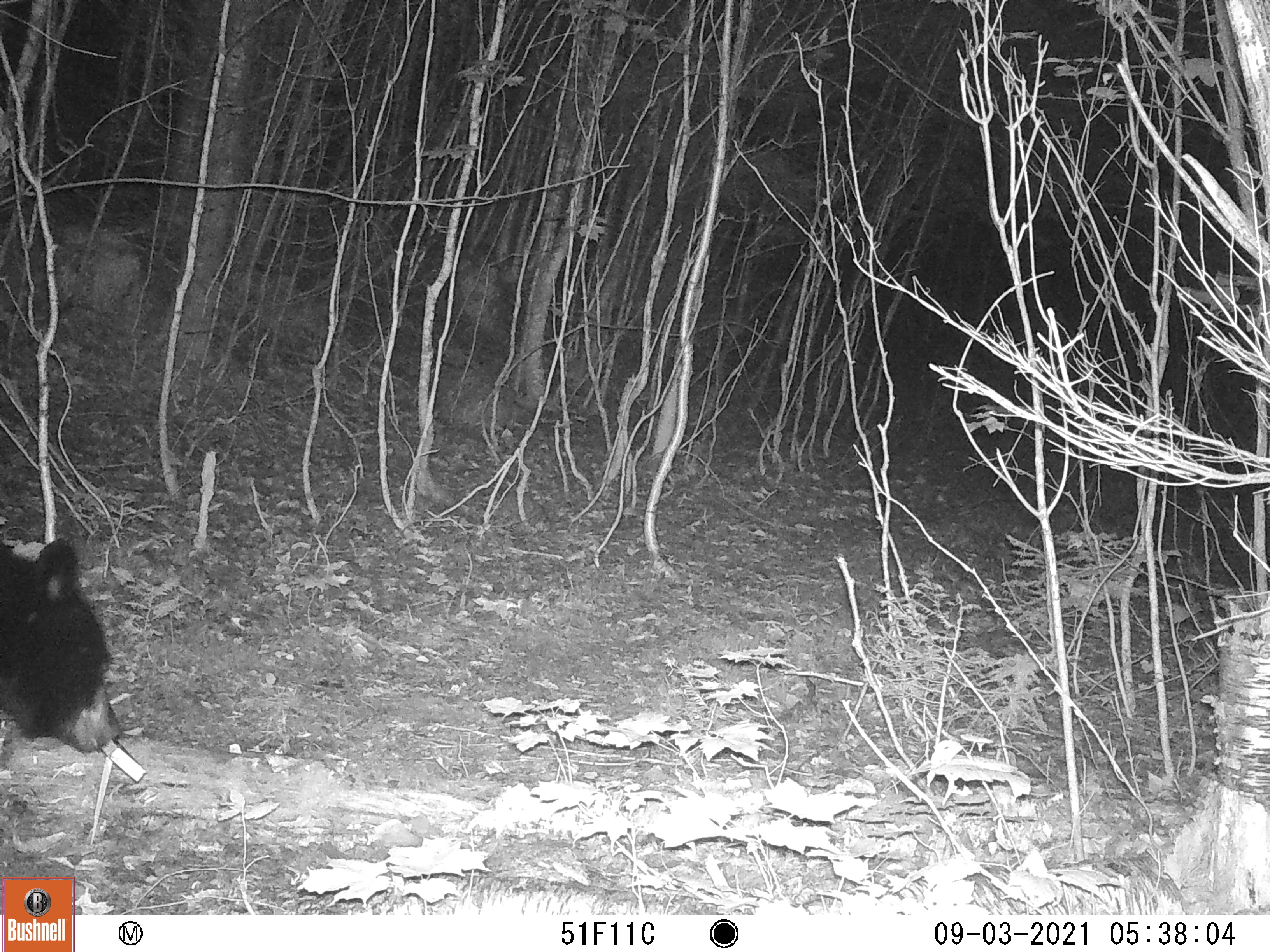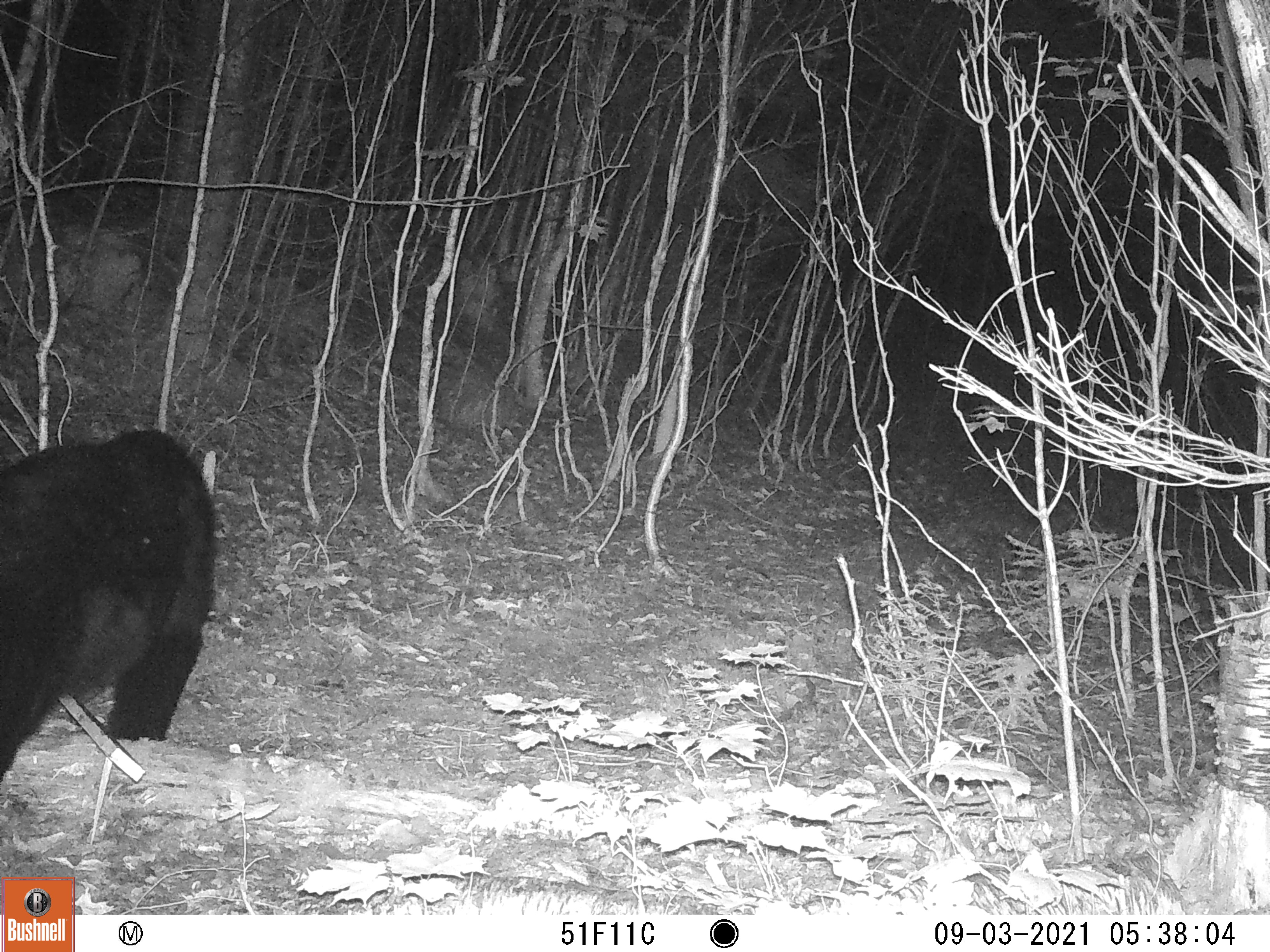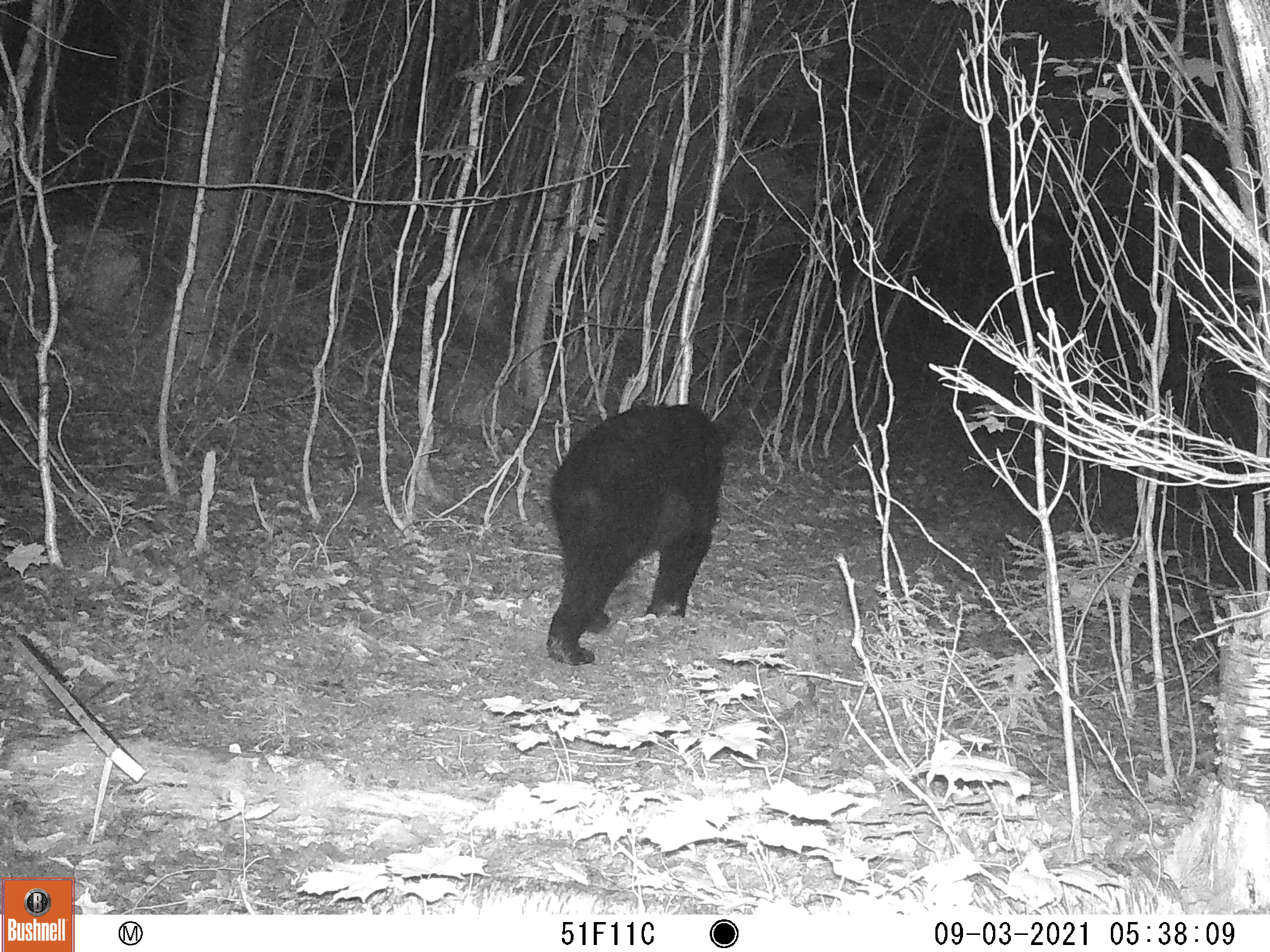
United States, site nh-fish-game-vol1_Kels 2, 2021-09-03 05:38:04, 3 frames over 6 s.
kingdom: Animalia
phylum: Chordata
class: Mammalia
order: Carnivora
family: Ursidae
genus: Ursus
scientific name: Ursus americanus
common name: black bear